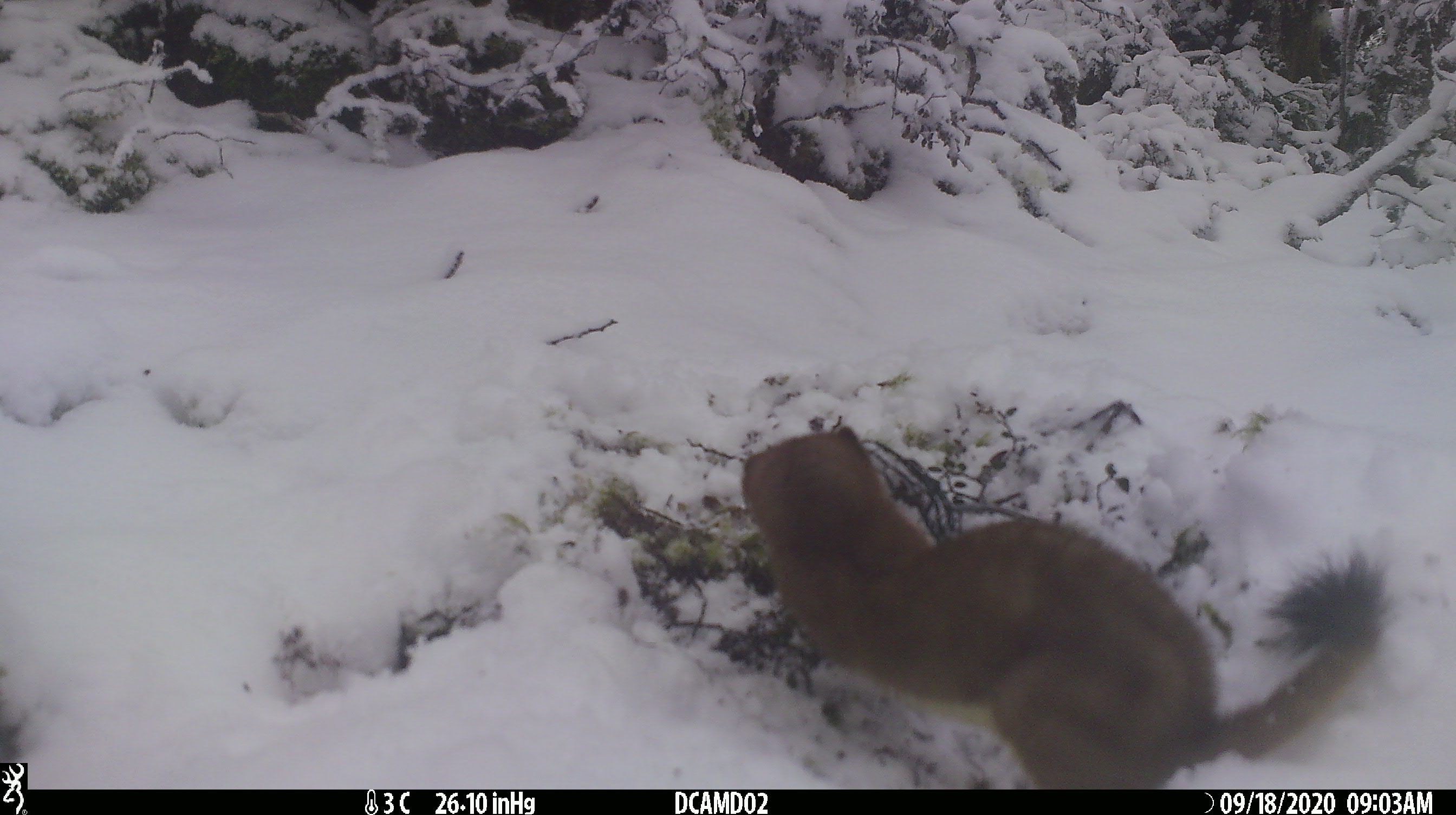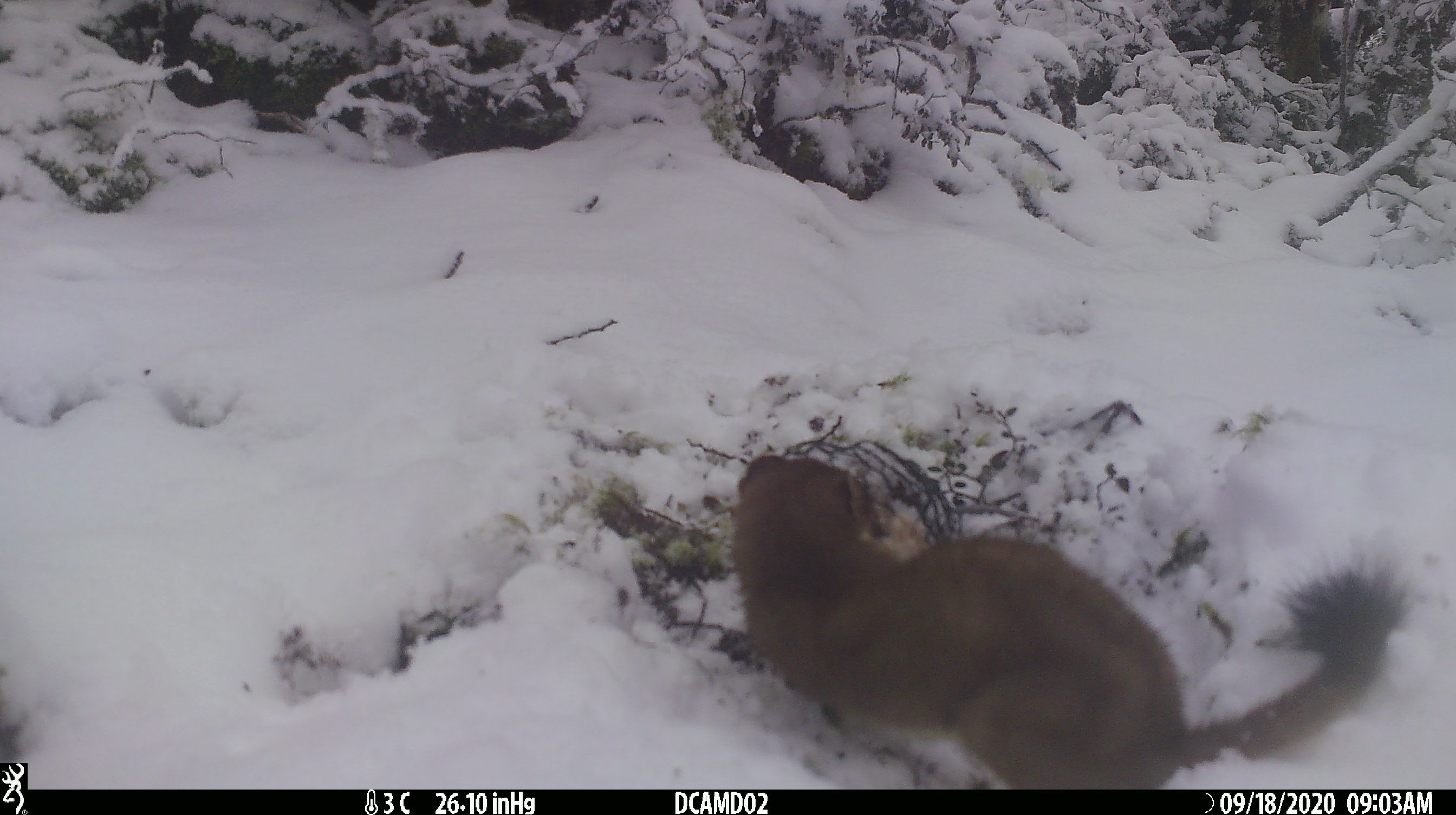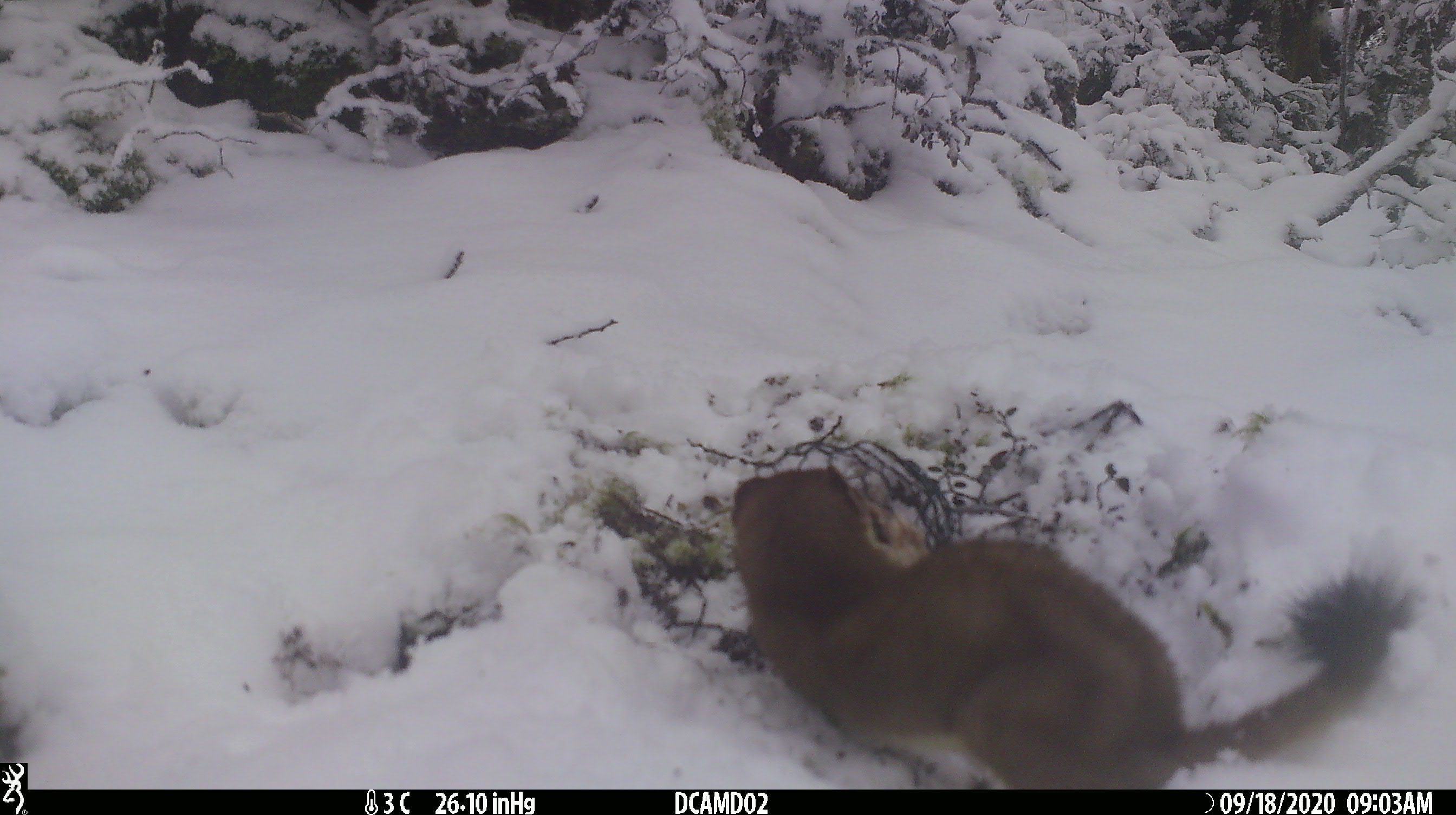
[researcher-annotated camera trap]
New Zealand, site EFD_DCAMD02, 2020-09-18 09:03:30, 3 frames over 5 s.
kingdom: Animalia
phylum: Chordata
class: Mammalia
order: Carnivora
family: Mustelidae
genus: Mustela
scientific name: Mustela erminea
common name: stoat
Stoat (Mustela erminea).